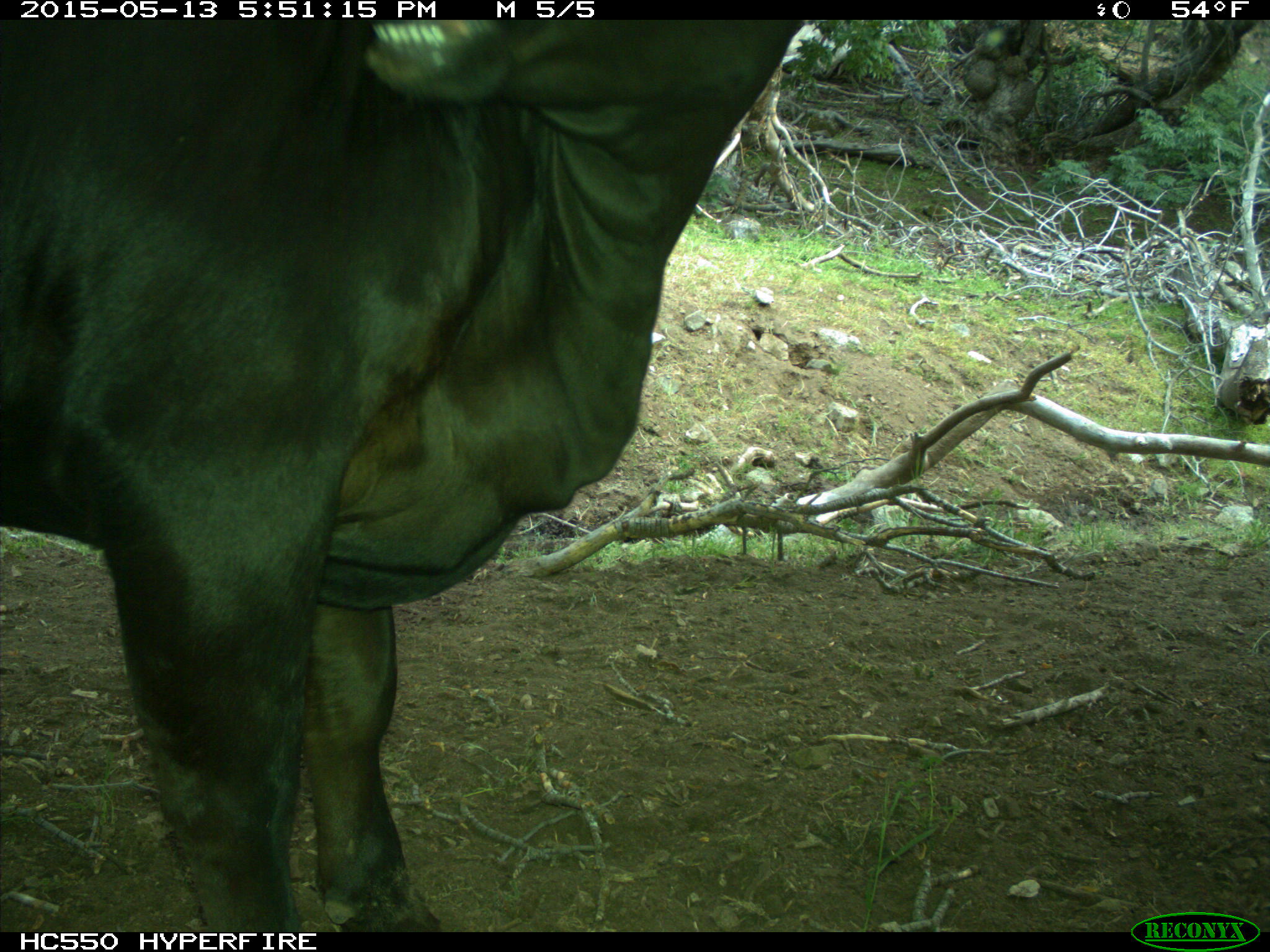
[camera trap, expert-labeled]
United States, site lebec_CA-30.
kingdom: Animalia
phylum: Chordata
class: Mammalia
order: Artiodactyla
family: Bovidae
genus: Bos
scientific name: Bos taurus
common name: domestic cow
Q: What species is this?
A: Bos taurus (domestic cow).